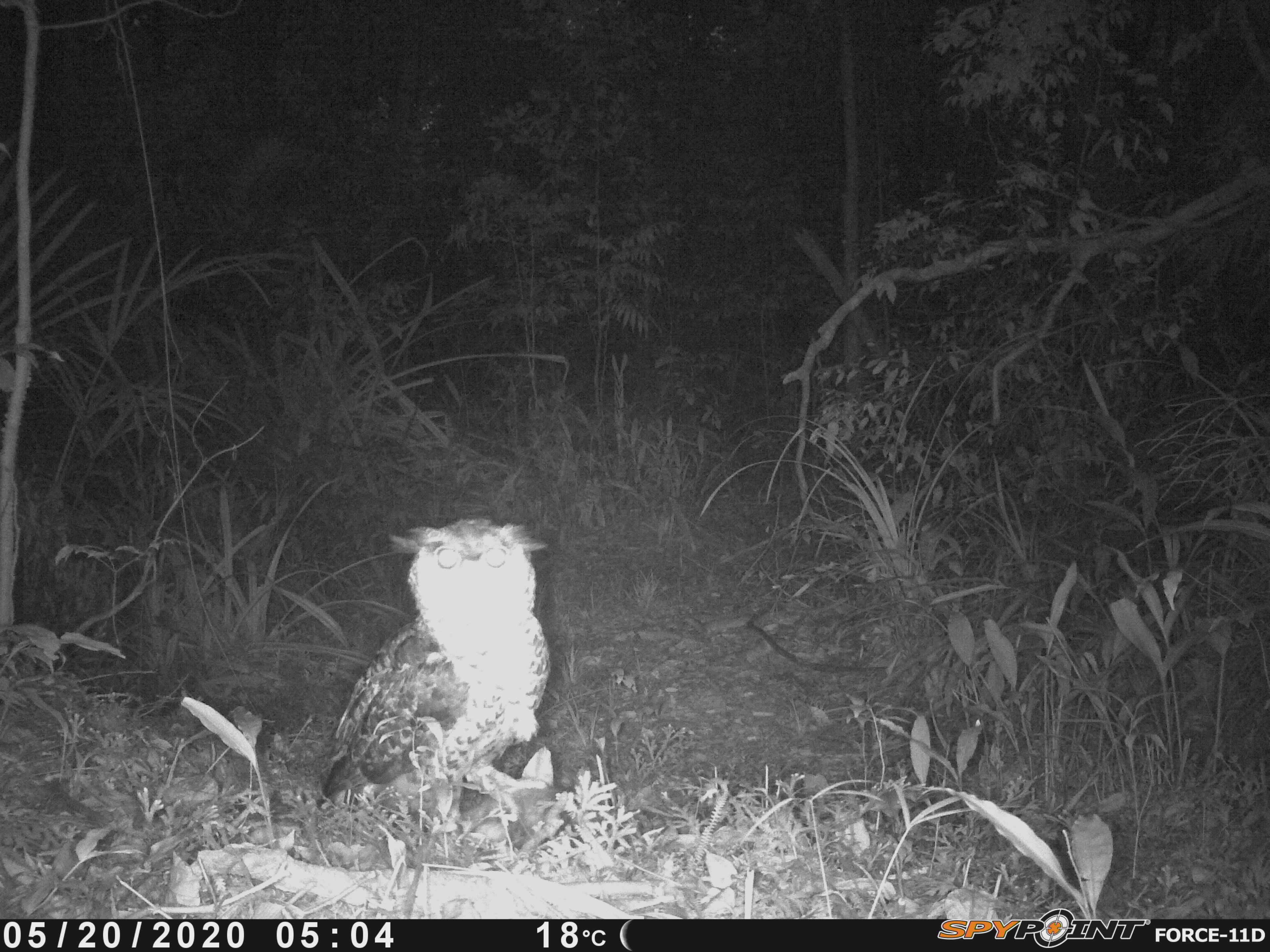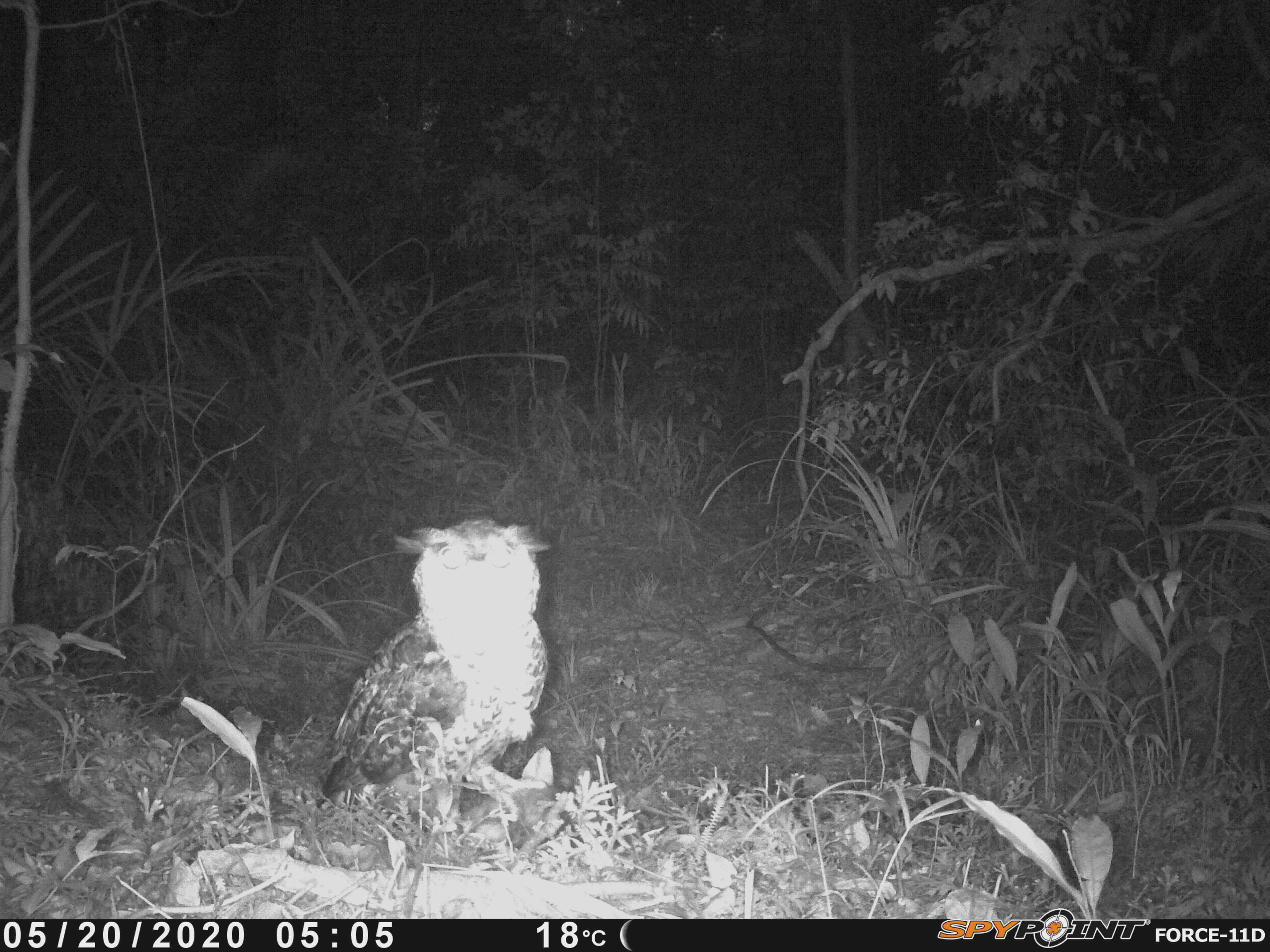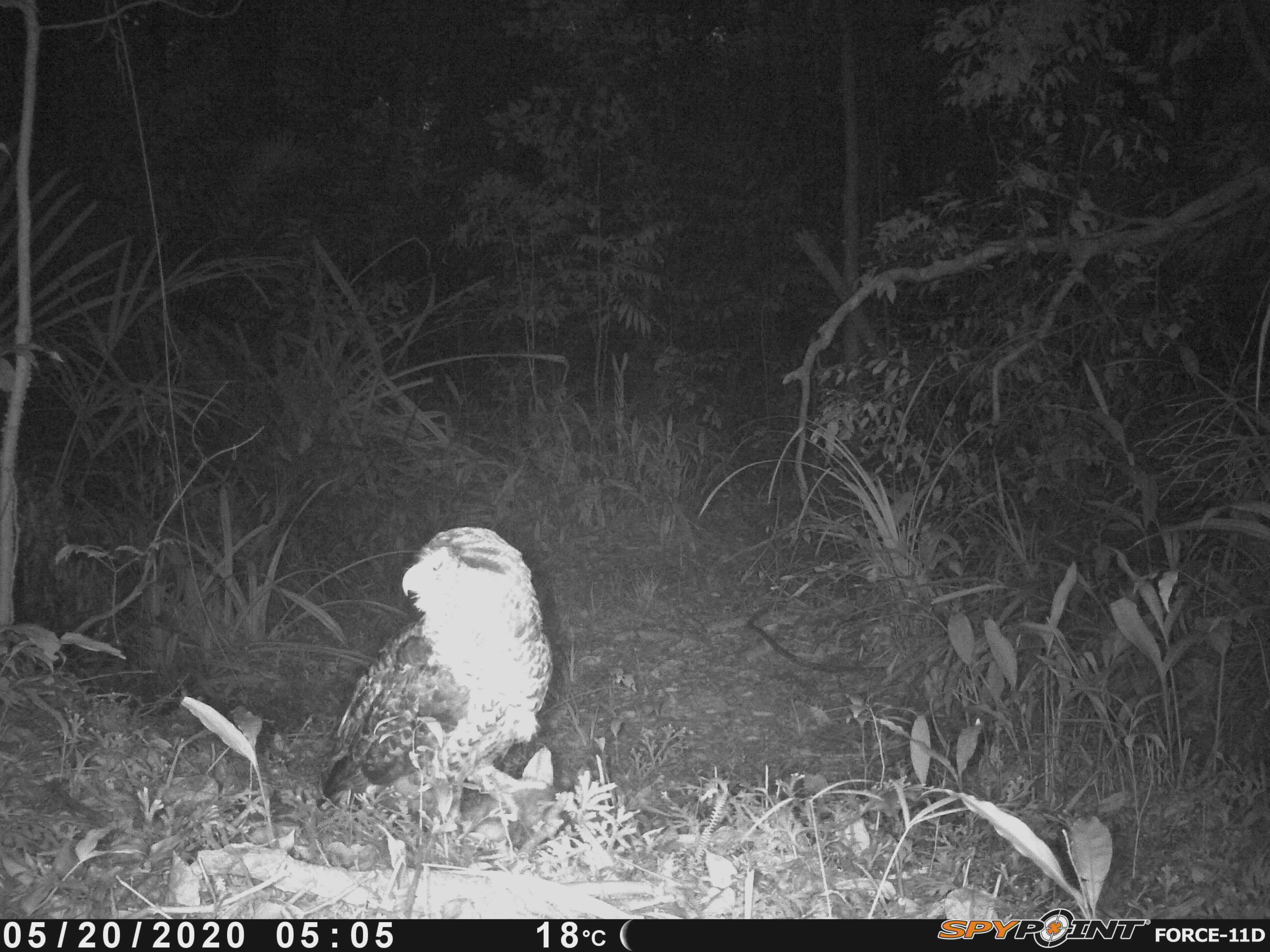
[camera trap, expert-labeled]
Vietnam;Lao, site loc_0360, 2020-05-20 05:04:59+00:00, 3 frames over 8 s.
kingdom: Animalia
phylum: Chordata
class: Aves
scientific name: Aves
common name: bird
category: unidentified bird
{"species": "unidentified bird (bird) (Aves)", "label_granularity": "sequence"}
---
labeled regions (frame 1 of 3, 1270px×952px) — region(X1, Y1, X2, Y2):
unidentified bird: region(311, 512, 556, 829)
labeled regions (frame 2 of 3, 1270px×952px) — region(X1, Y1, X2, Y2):
unidentified bird: region(314, 513, 567, 840)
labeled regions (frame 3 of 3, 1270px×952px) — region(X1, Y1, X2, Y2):
unidentified bird: region(314, 523, 555, 850)